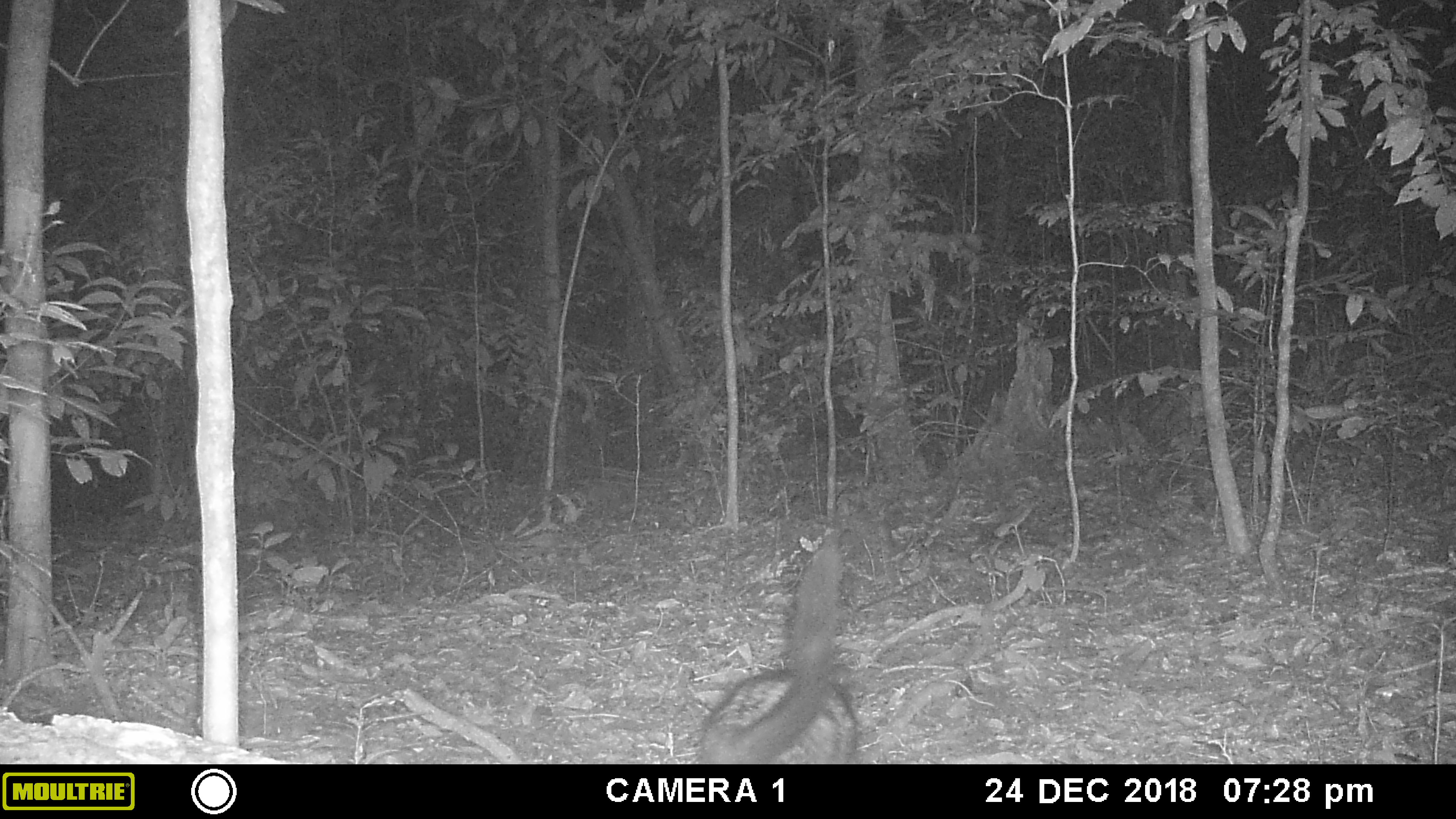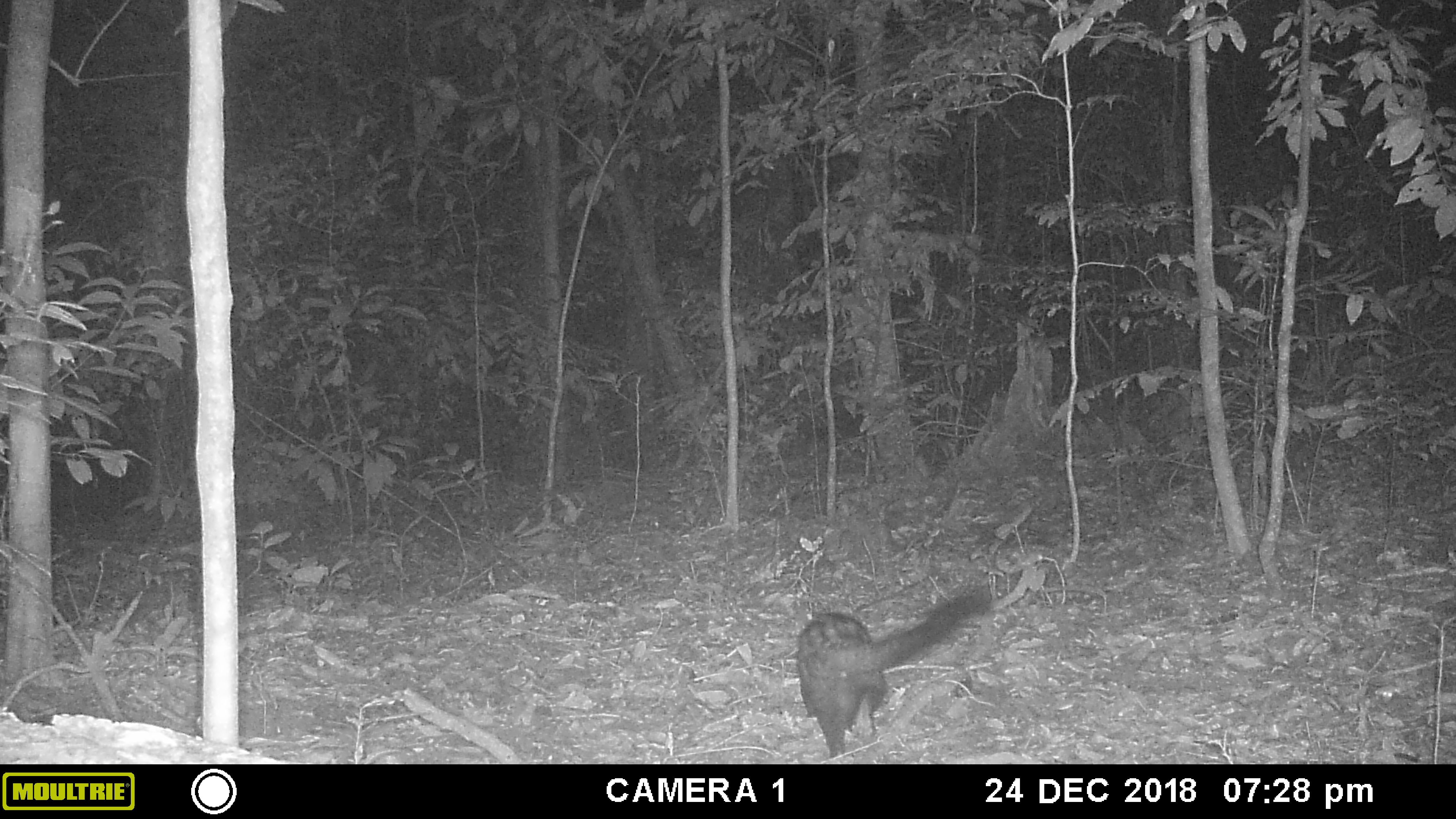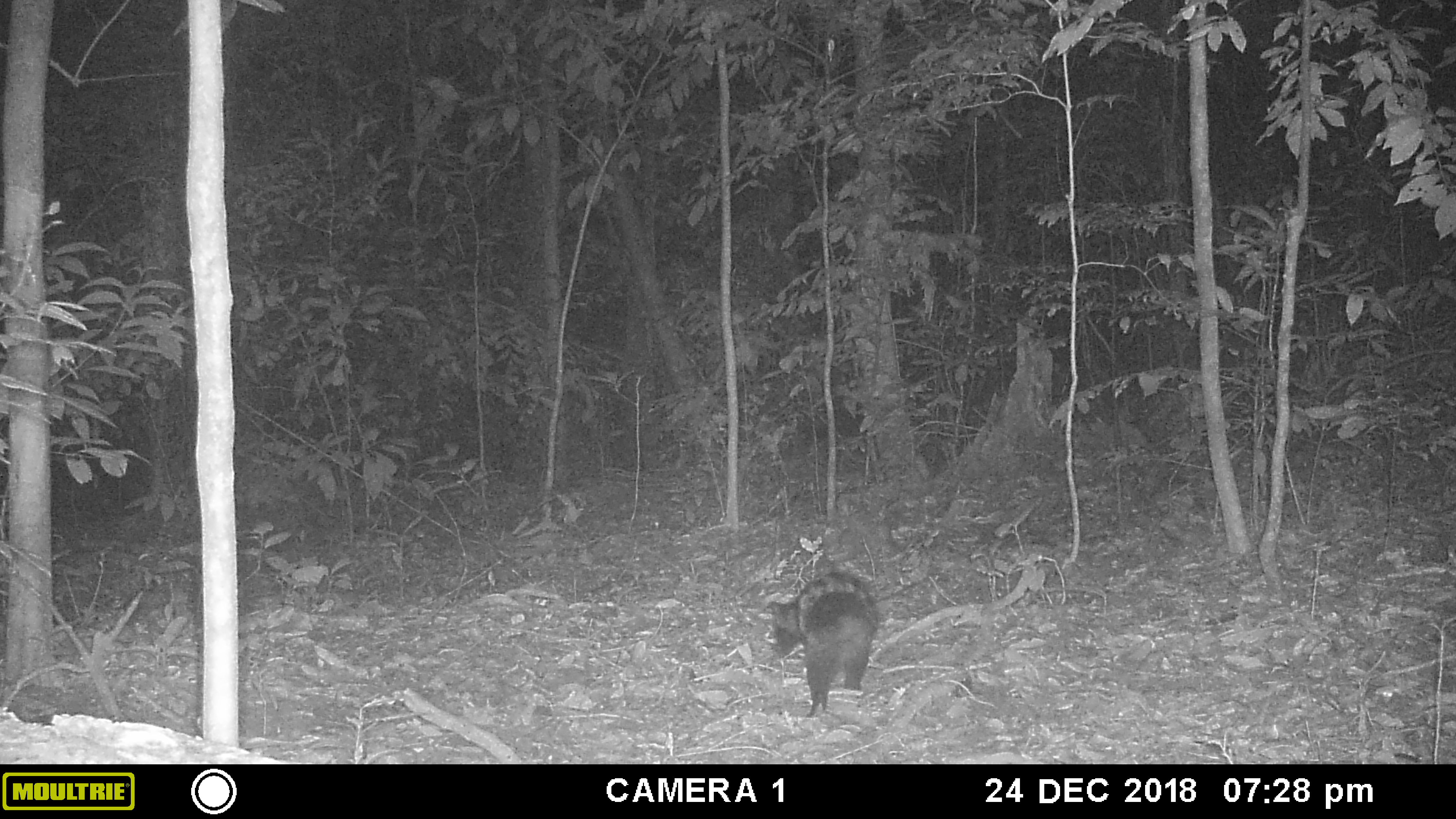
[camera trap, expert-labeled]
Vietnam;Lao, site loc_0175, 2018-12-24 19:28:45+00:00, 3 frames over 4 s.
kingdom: Animalia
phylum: Chordata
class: Mammalia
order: Carnivora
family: Viverridae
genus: Paradoxurus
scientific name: Paradoxurus hermaphroditus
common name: common palm civet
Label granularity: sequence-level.